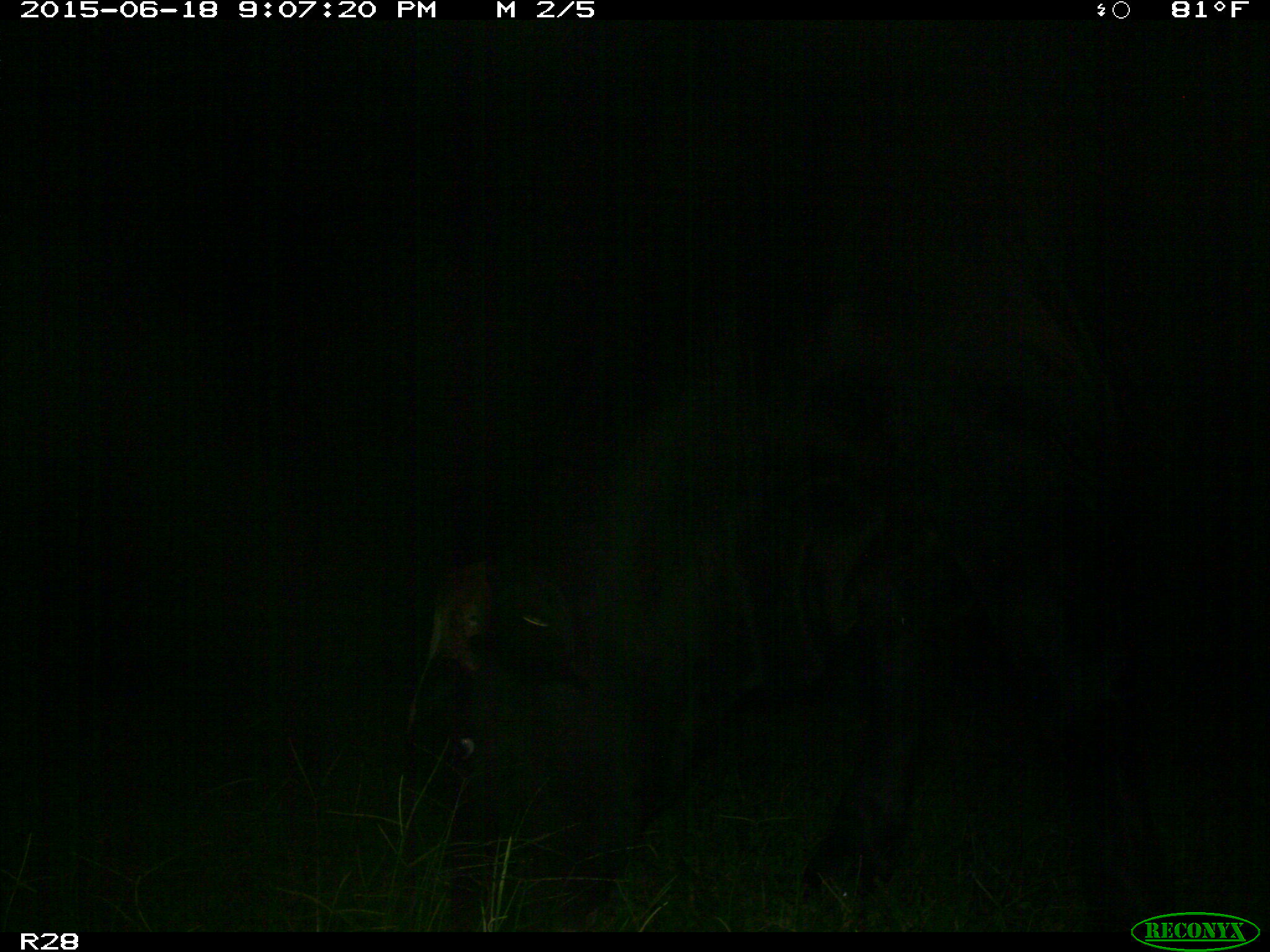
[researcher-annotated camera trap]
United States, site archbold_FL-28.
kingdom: Animalia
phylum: Chordata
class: Mammalia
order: Artiodactyla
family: Bovidae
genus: Bos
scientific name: Bos taurus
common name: domestic cow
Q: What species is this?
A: Bos taurus (domestic cow).